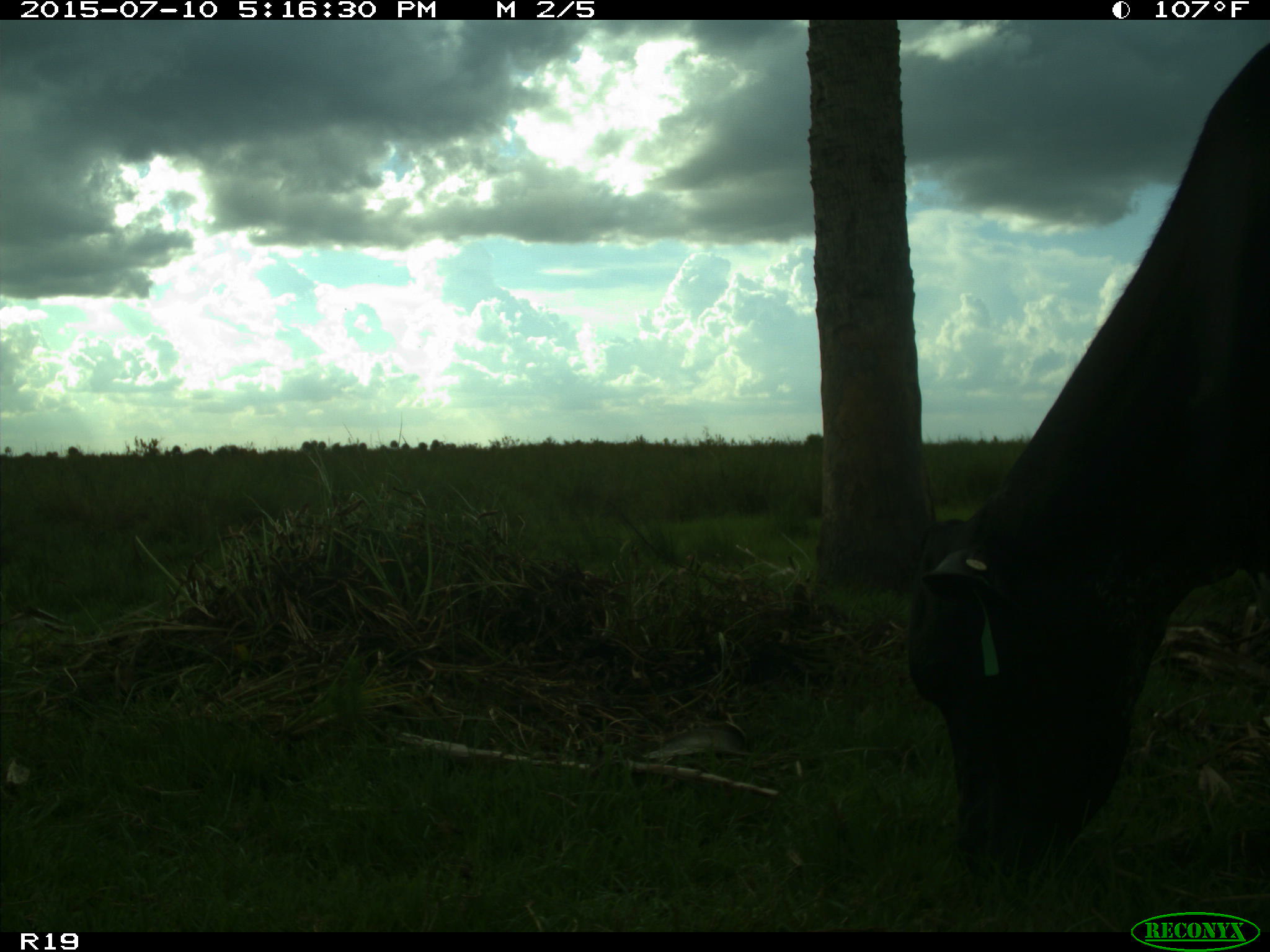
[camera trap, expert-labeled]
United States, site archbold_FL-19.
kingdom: Animalia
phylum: Chordata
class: Mammalia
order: Artiodactyla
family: Bovidae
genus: Bos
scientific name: Bos taurus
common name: domestic cow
Bos taurus (domestic cow).